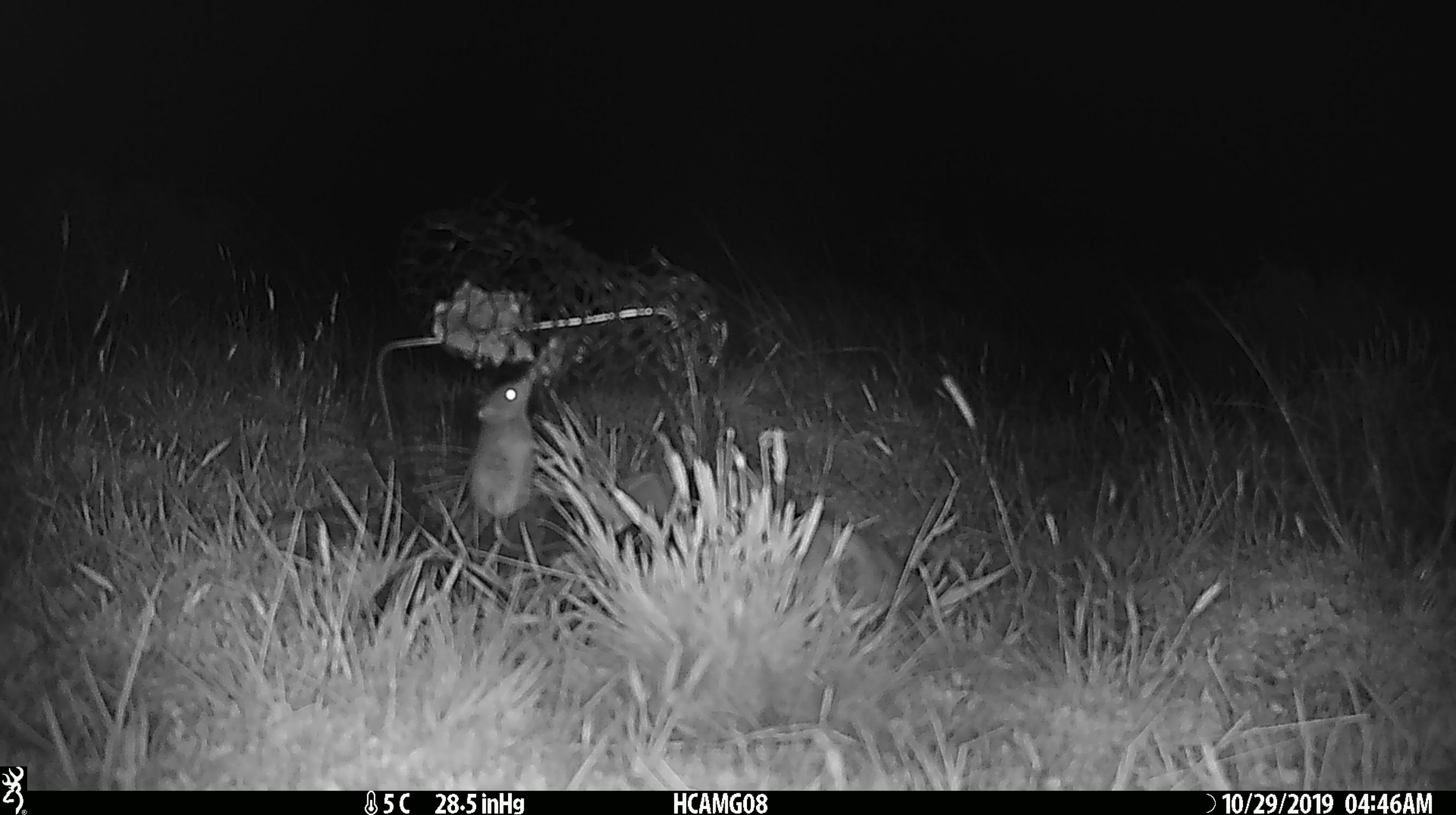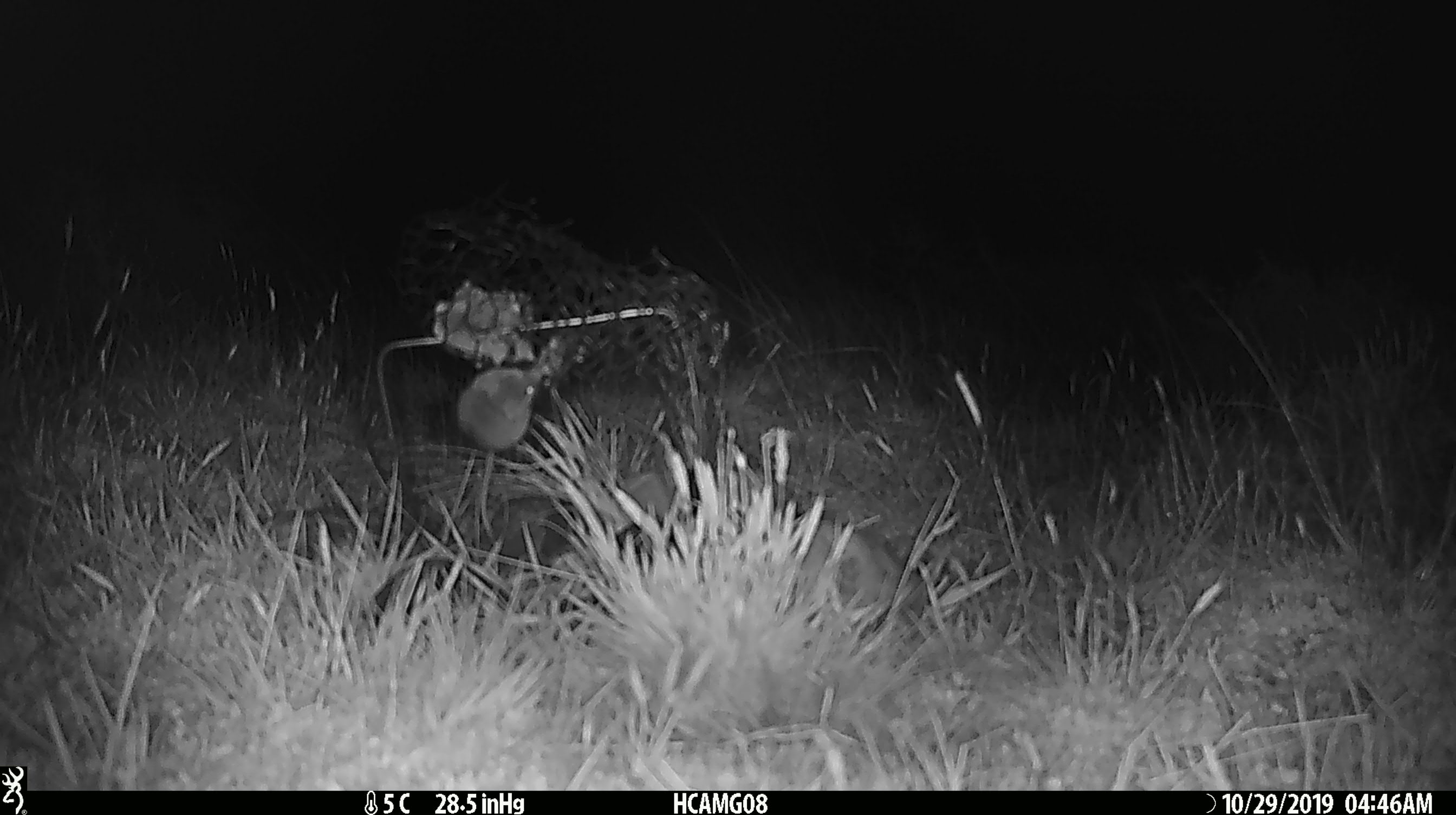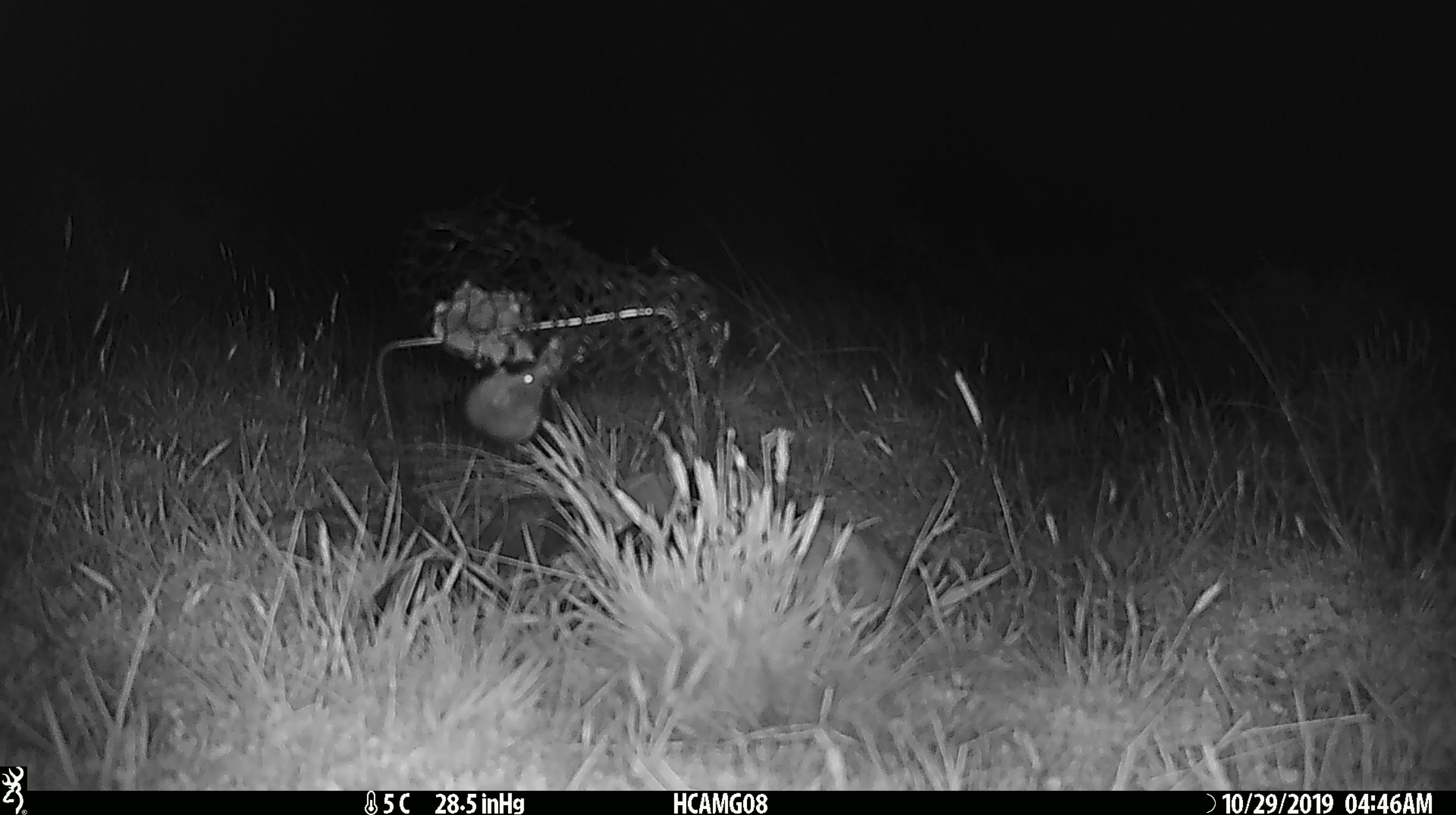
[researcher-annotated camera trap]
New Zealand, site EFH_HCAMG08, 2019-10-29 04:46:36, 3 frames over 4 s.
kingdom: Animalia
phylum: Chordata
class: Mammalia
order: Rodentia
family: Muridae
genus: Mus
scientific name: Mus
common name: mouse